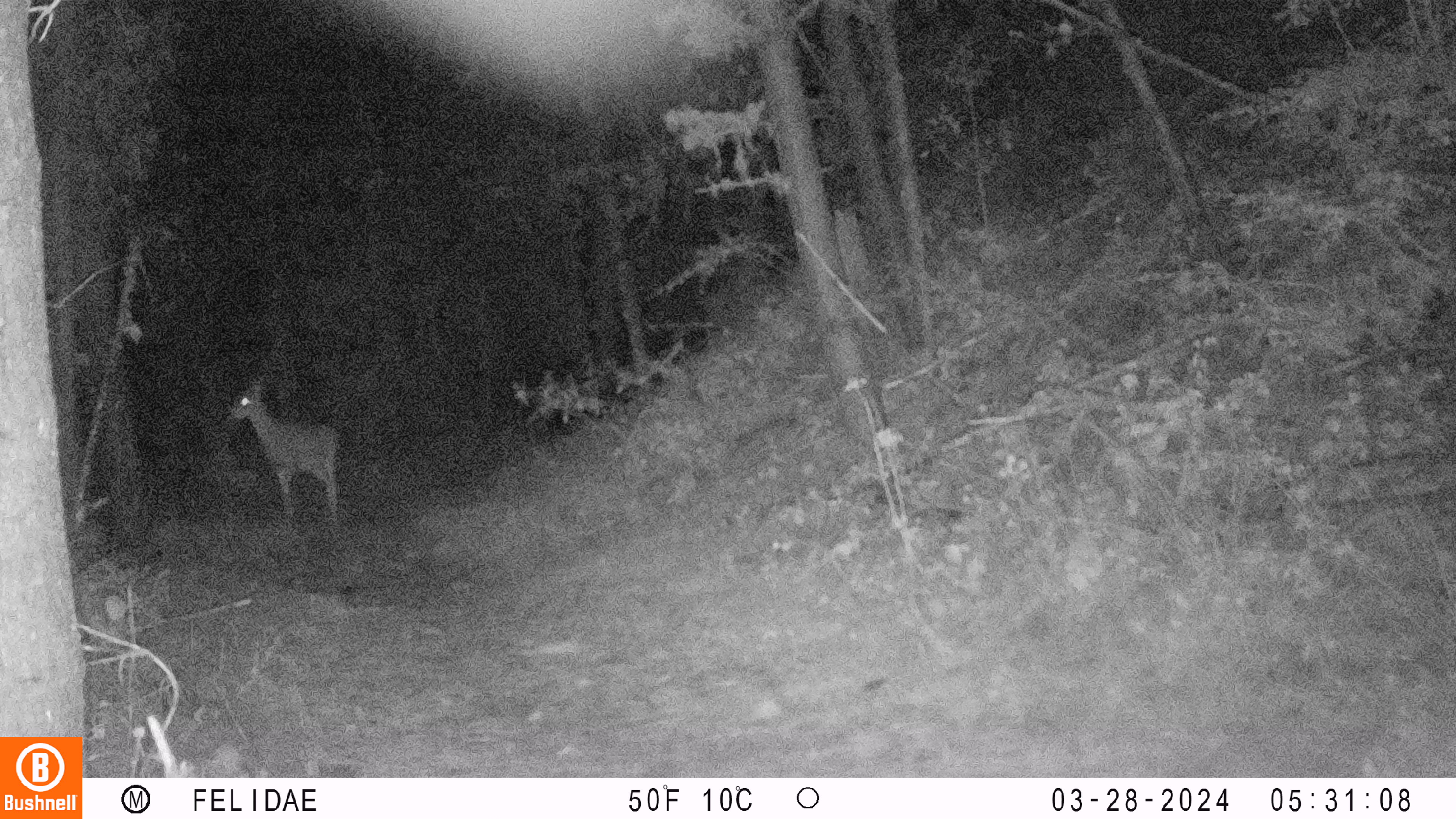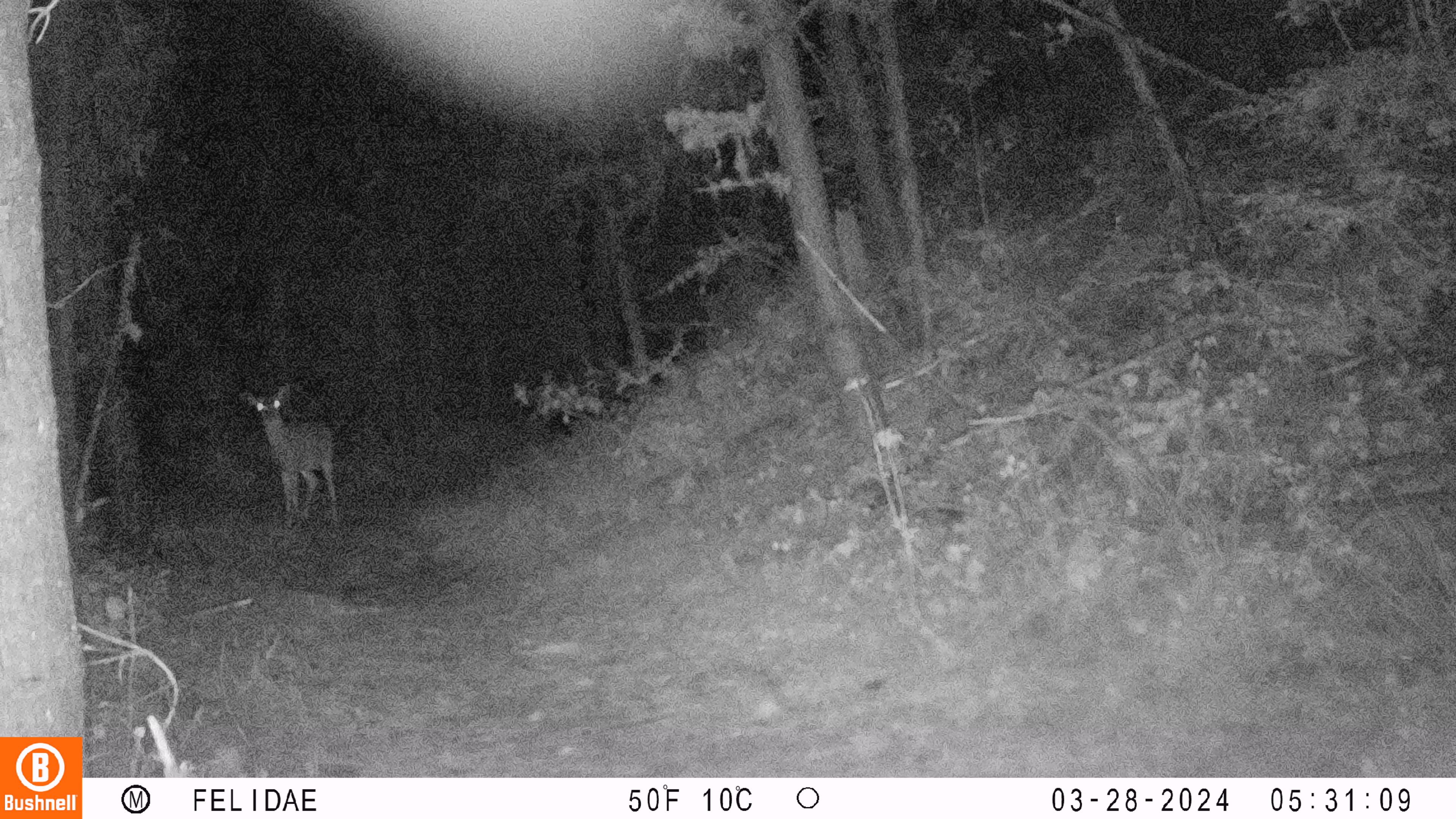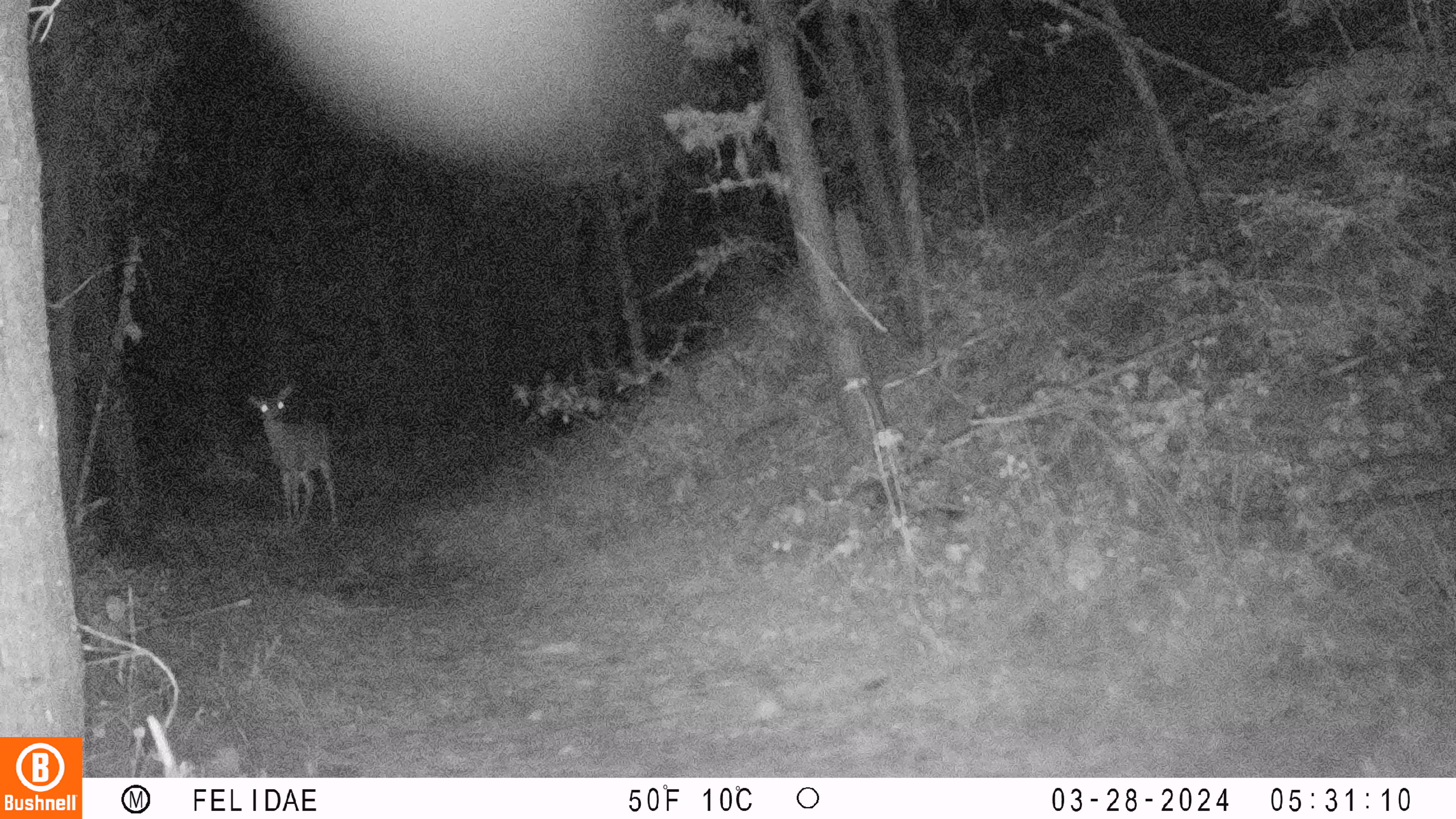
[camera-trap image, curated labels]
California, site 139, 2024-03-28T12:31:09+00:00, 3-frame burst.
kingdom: Animalia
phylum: Chordata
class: Mammalia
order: Artiodactyla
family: Cervidae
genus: Odocoileus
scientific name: Odocoileus hemionus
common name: mule deer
Mule deer (Odocoileus hemionus).